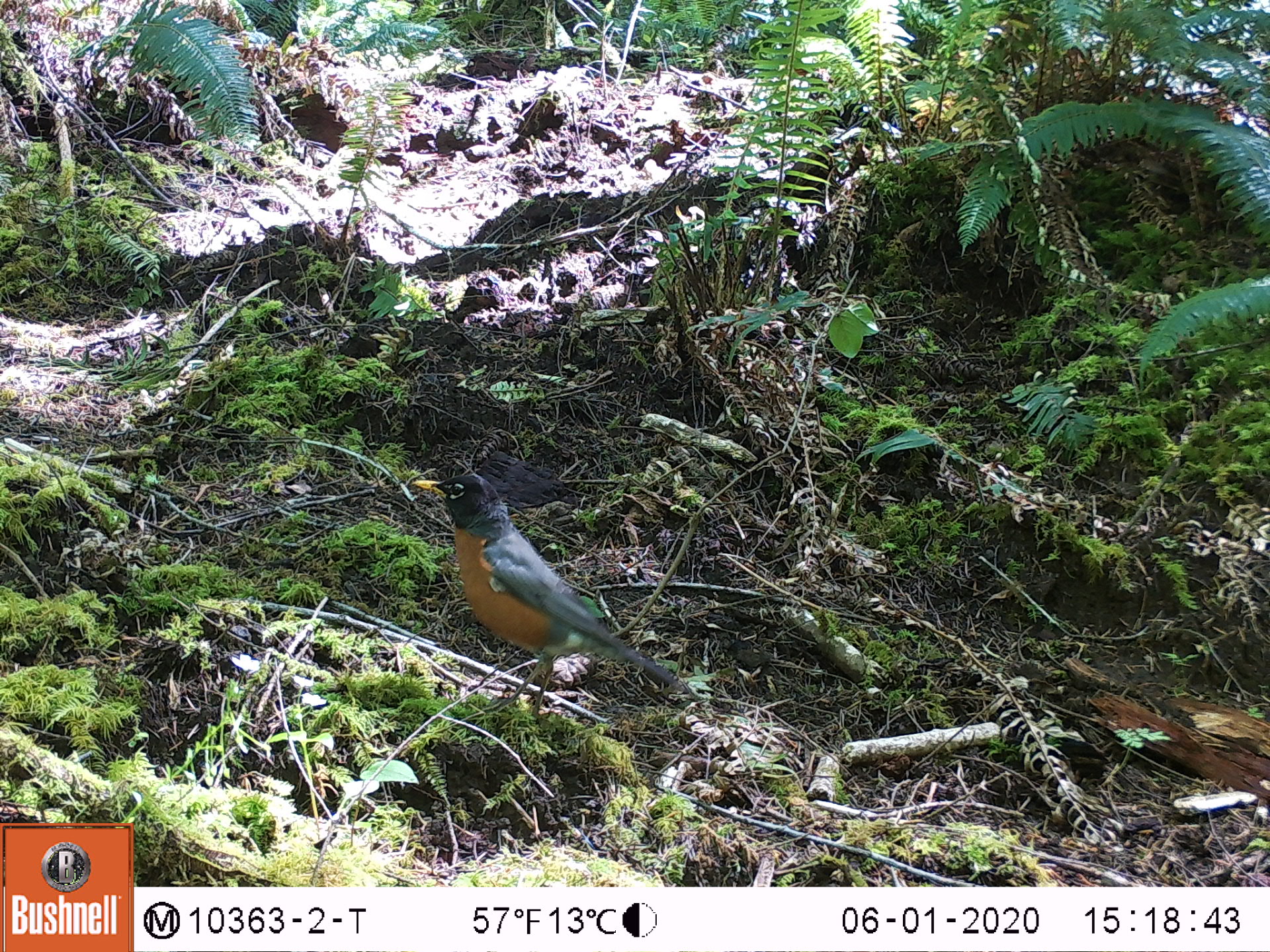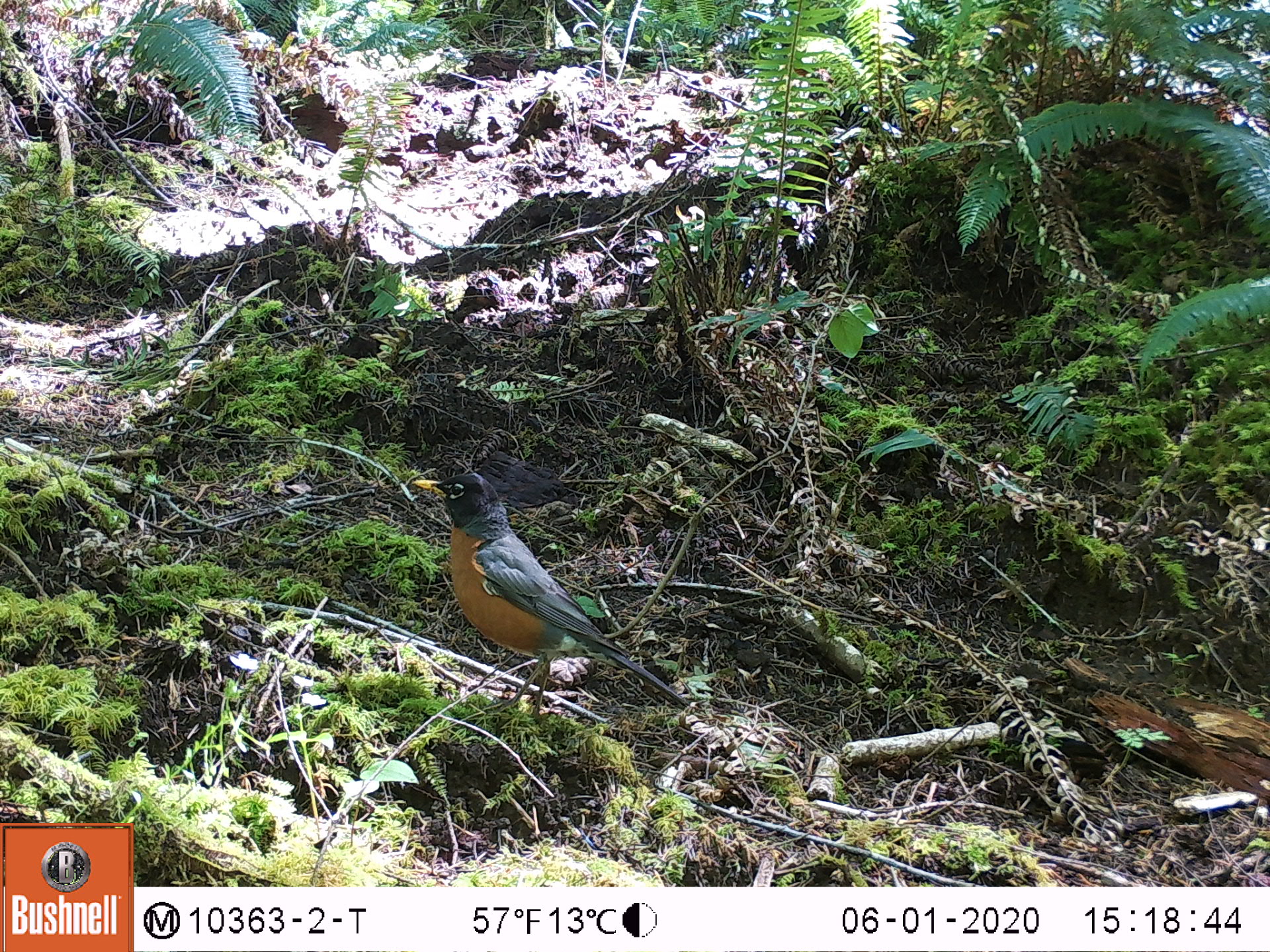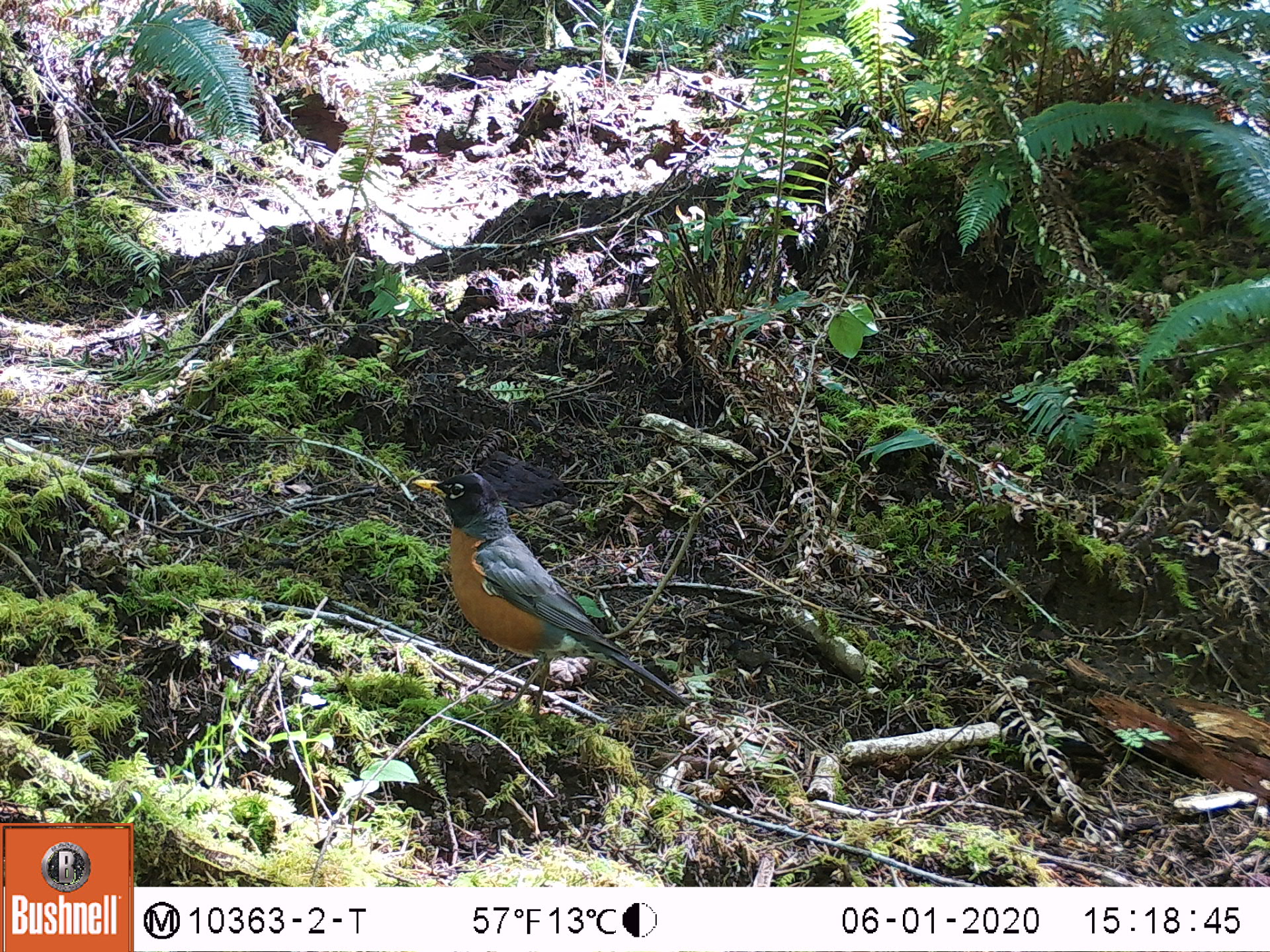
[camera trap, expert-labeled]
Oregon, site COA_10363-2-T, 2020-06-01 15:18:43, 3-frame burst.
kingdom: Animalia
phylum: Chordata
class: Aves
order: Passeriformes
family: Turdidae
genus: Turdus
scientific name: Turdus migratorius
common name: american robin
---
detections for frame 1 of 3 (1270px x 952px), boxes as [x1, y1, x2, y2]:
american robin: [392, 459, 700, 706]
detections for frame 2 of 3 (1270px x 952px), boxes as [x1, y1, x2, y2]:
american robin: [401, 454, 700, 722]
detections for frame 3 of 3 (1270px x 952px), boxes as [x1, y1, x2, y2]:
american robin: [394, 454, 704, 723]